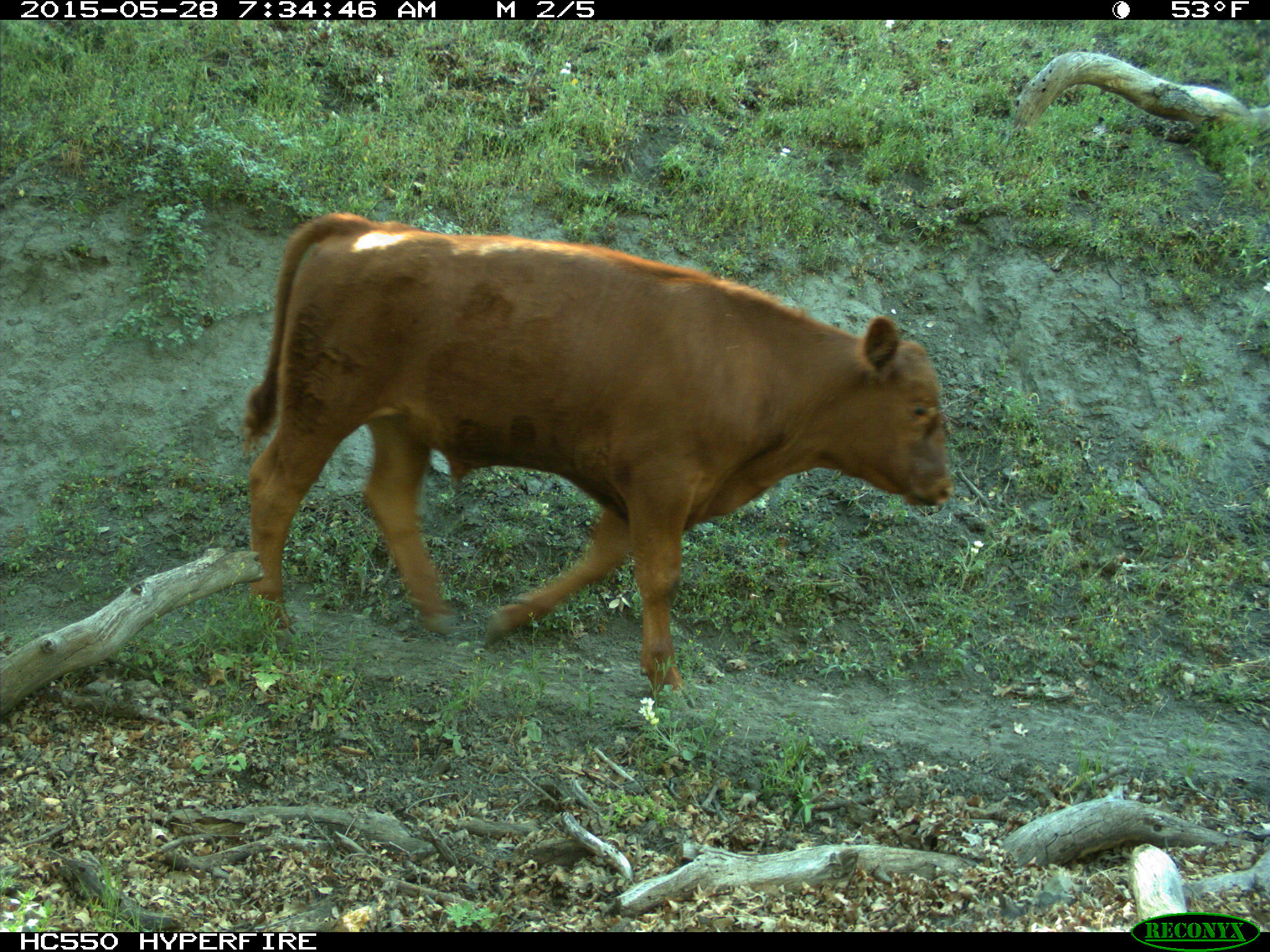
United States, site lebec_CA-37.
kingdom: Animalia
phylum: Chordata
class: Mammalia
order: Artiodactyla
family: Bovidae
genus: Bos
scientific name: Bos taurus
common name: domestic cow